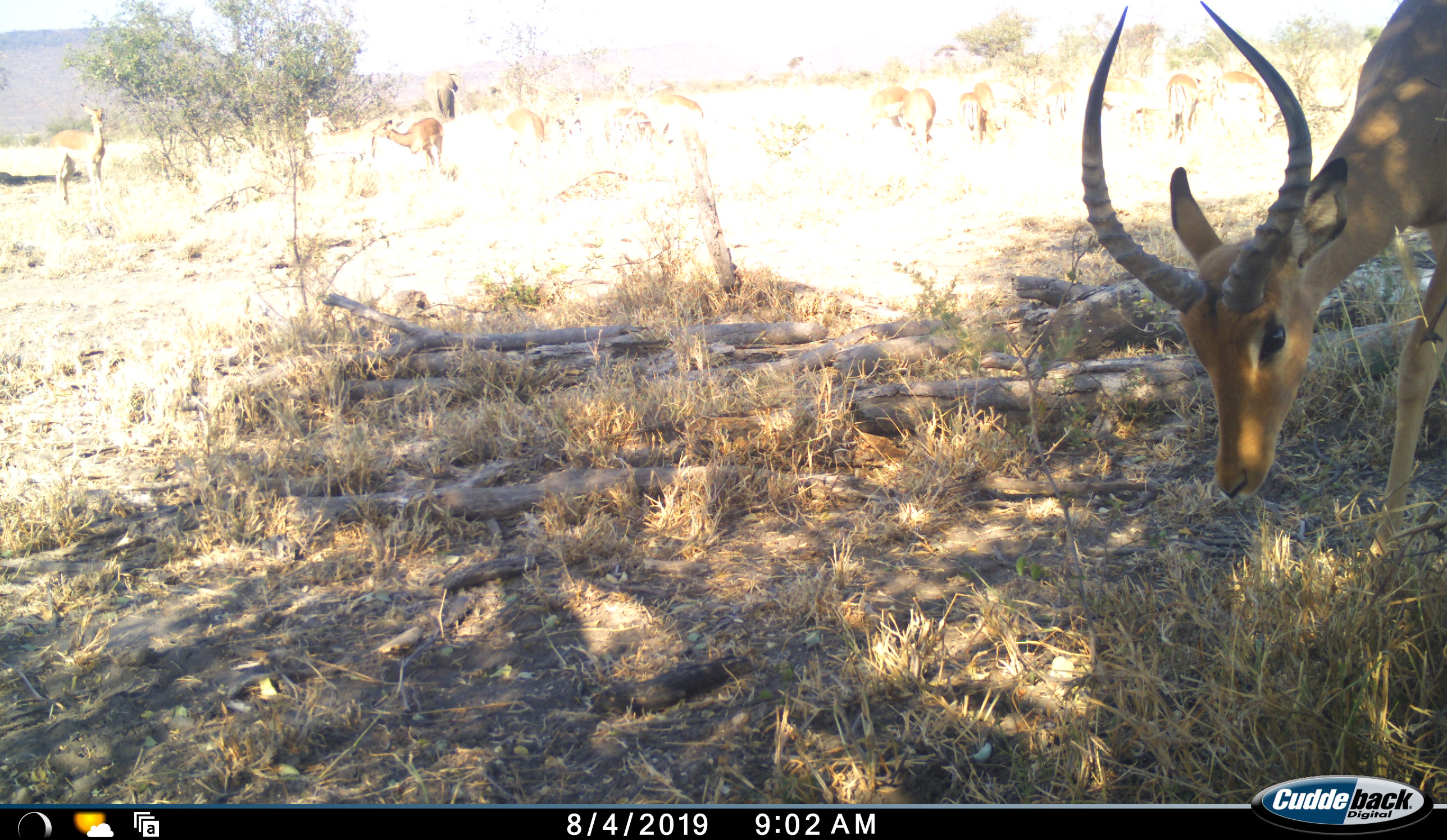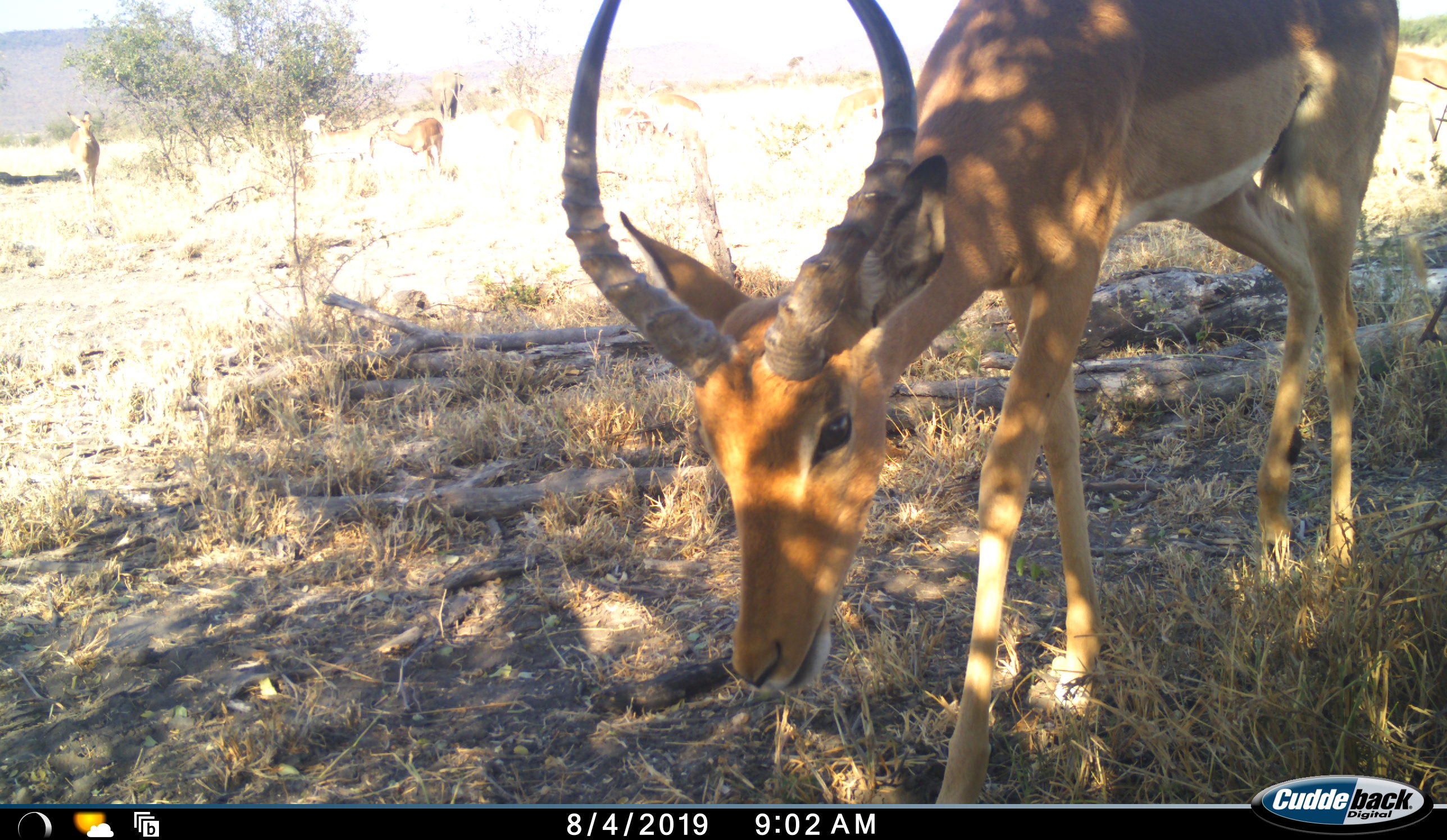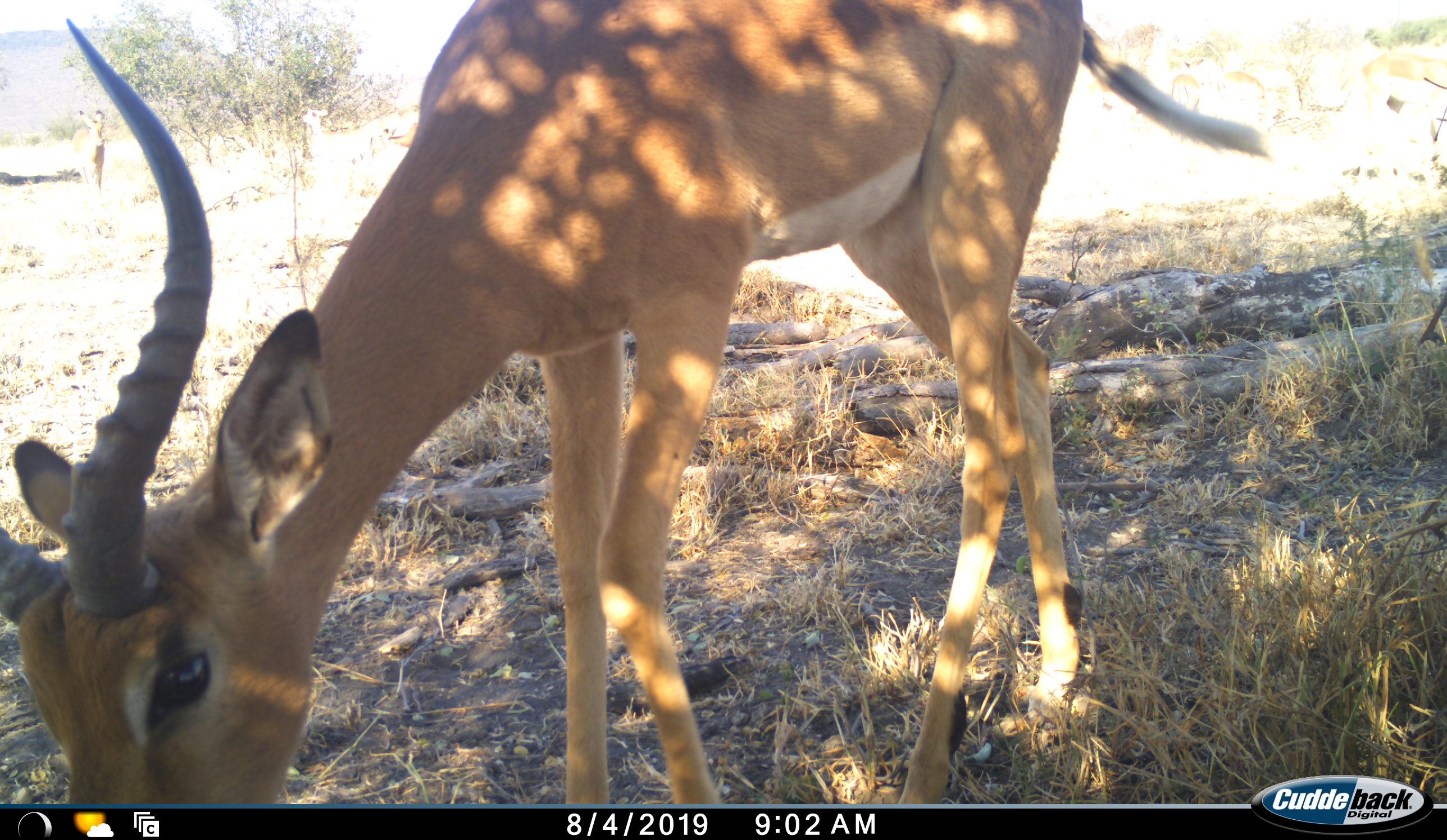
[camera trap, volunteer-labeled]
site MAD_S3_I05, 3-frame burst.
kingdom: Animalia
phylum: Chordata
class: Mammalia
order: Artiodactyla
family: Bovidae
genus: Aepyceros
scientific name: Aepyceros melampus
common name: impala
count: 11-50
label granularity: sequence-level